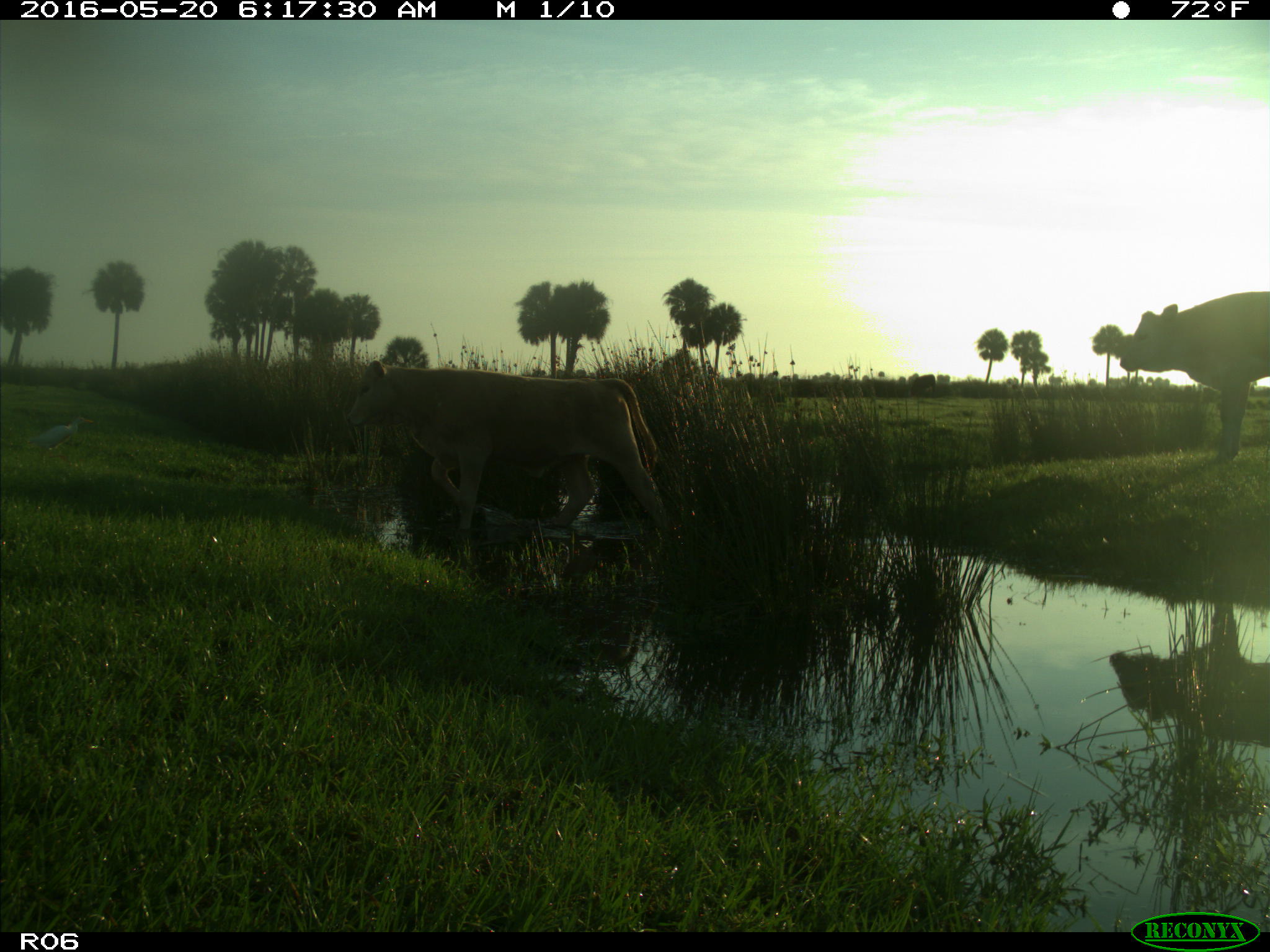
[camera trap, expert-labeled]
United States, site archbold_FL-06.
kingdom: Animalia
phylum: Chordata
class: Mammalia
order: Artiodactyla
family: Bovidae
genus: Bos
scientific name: Bos taurus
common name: domestic cow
Bos taurus (domestic cow).